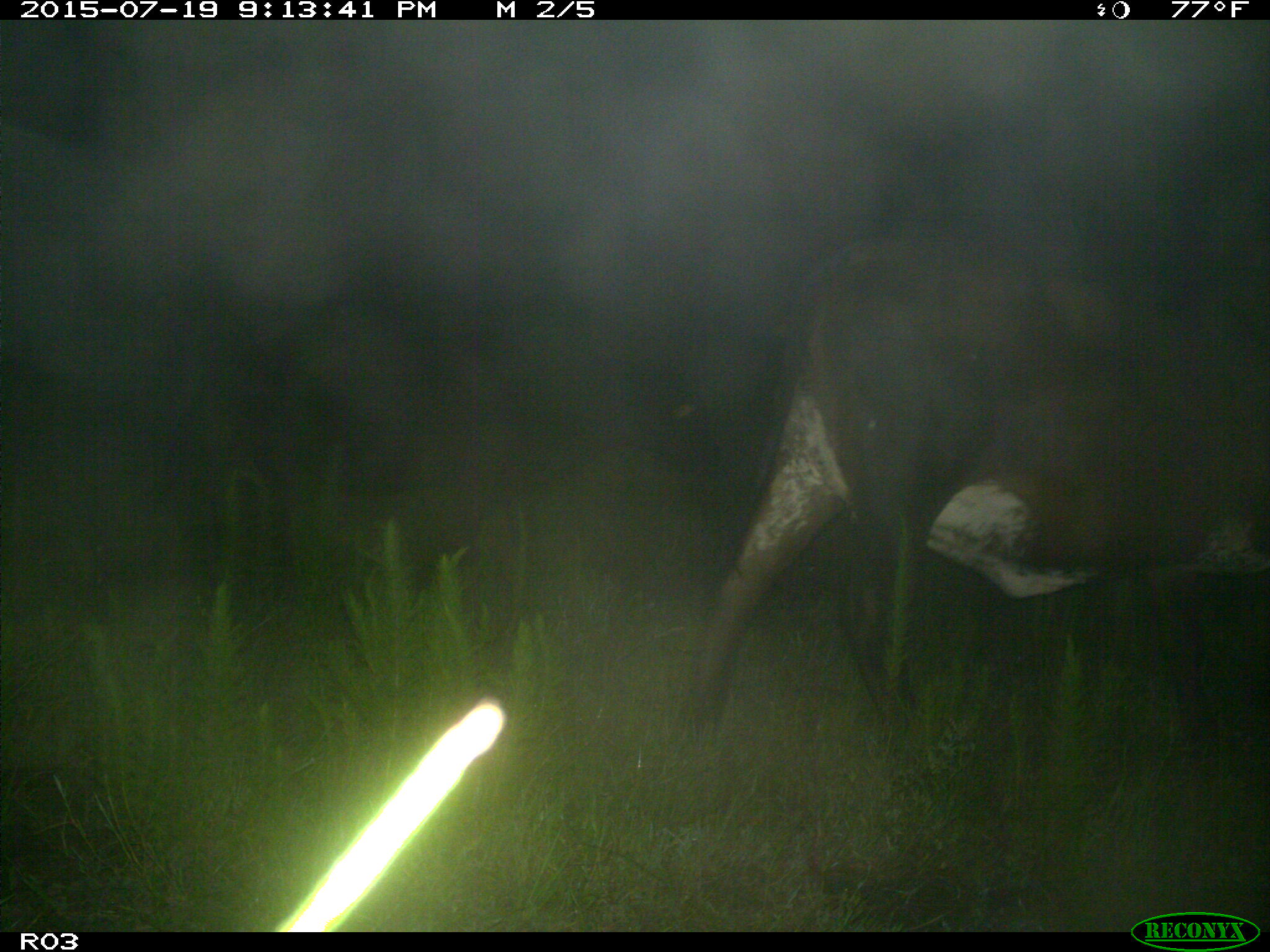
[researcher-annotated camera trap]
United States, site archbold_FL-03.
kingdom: Animalia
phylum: Chordata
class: Mammalia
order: Artiodactyla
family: Bovidae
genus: Bos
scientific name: Bos taurus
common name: domestic cow